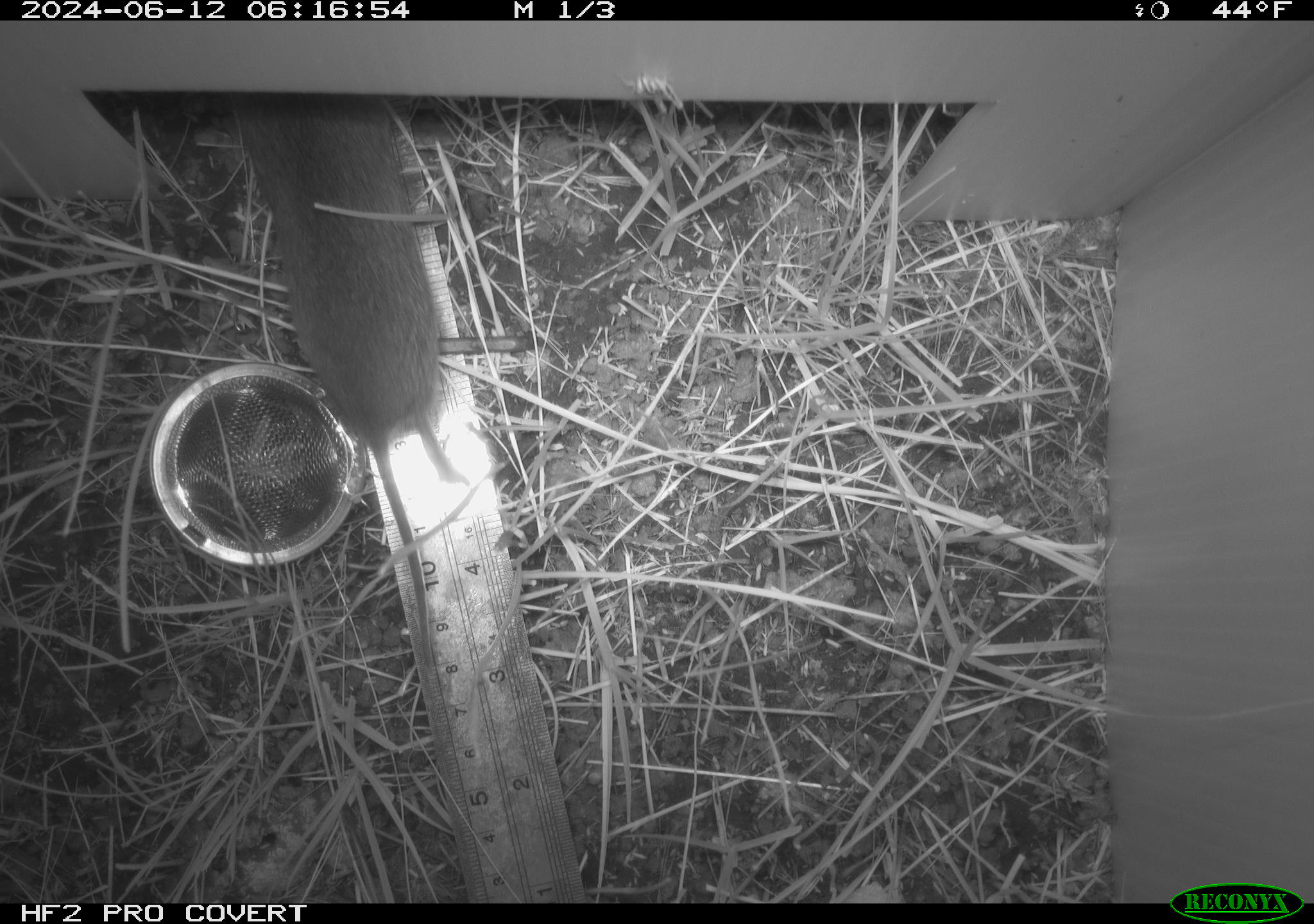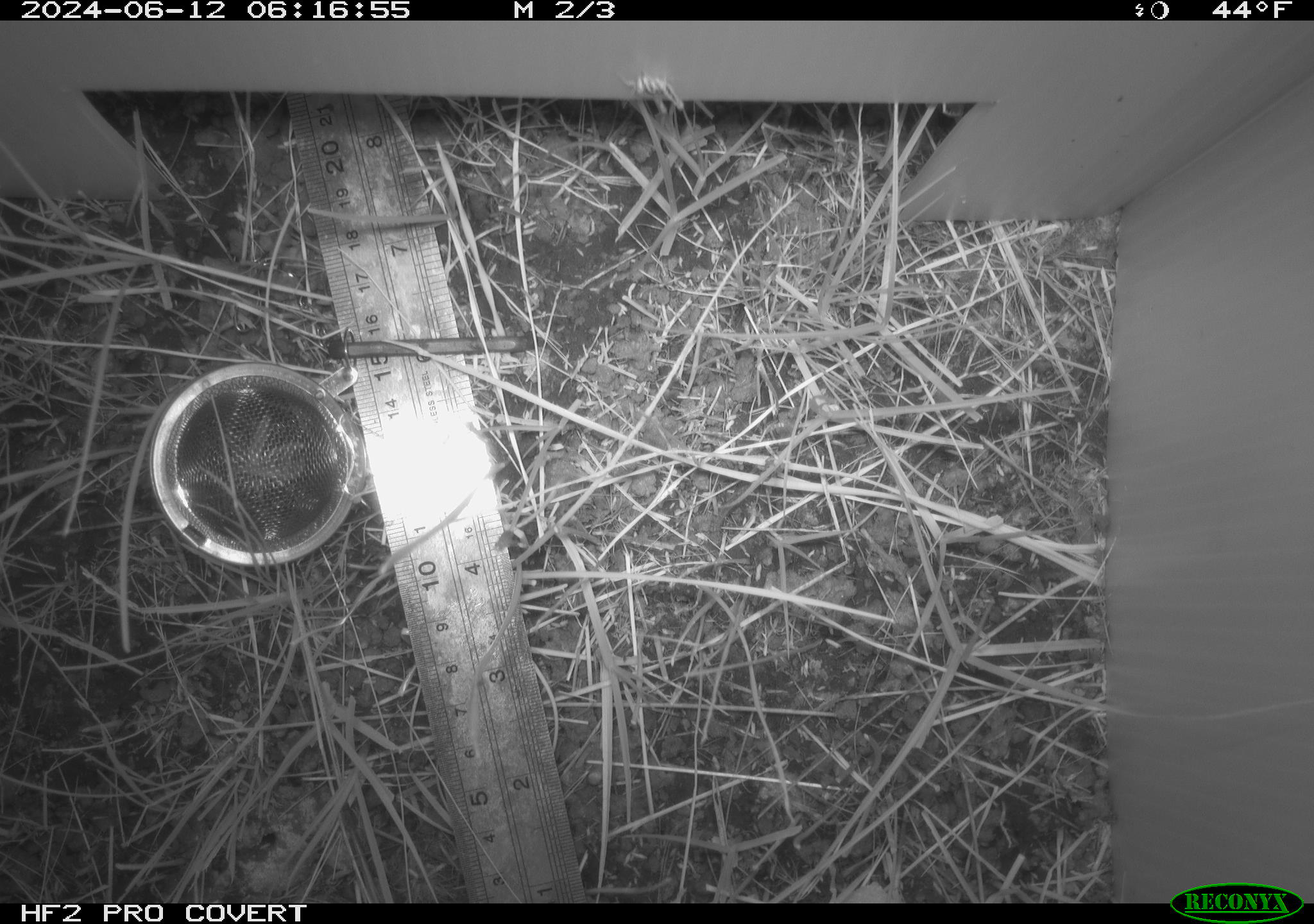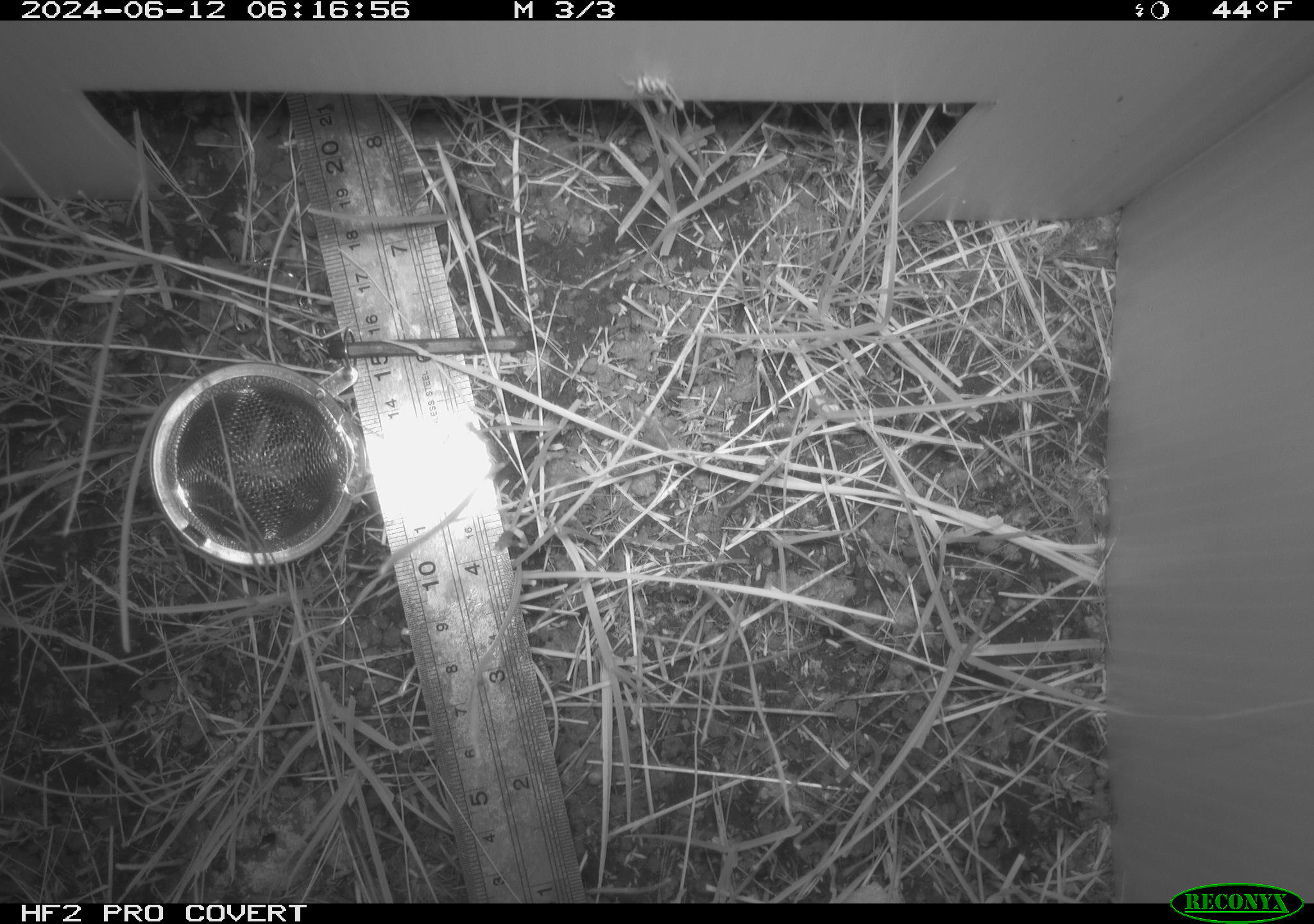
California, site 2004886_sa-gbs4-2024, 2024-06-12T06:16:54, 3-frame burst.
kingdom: Animalia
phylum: Chordata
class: Mammalia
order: Rodentia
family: Cricetidae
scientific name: Arvicolinae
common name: voles, lemmings, and muskrats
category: arvicolinae subfamily